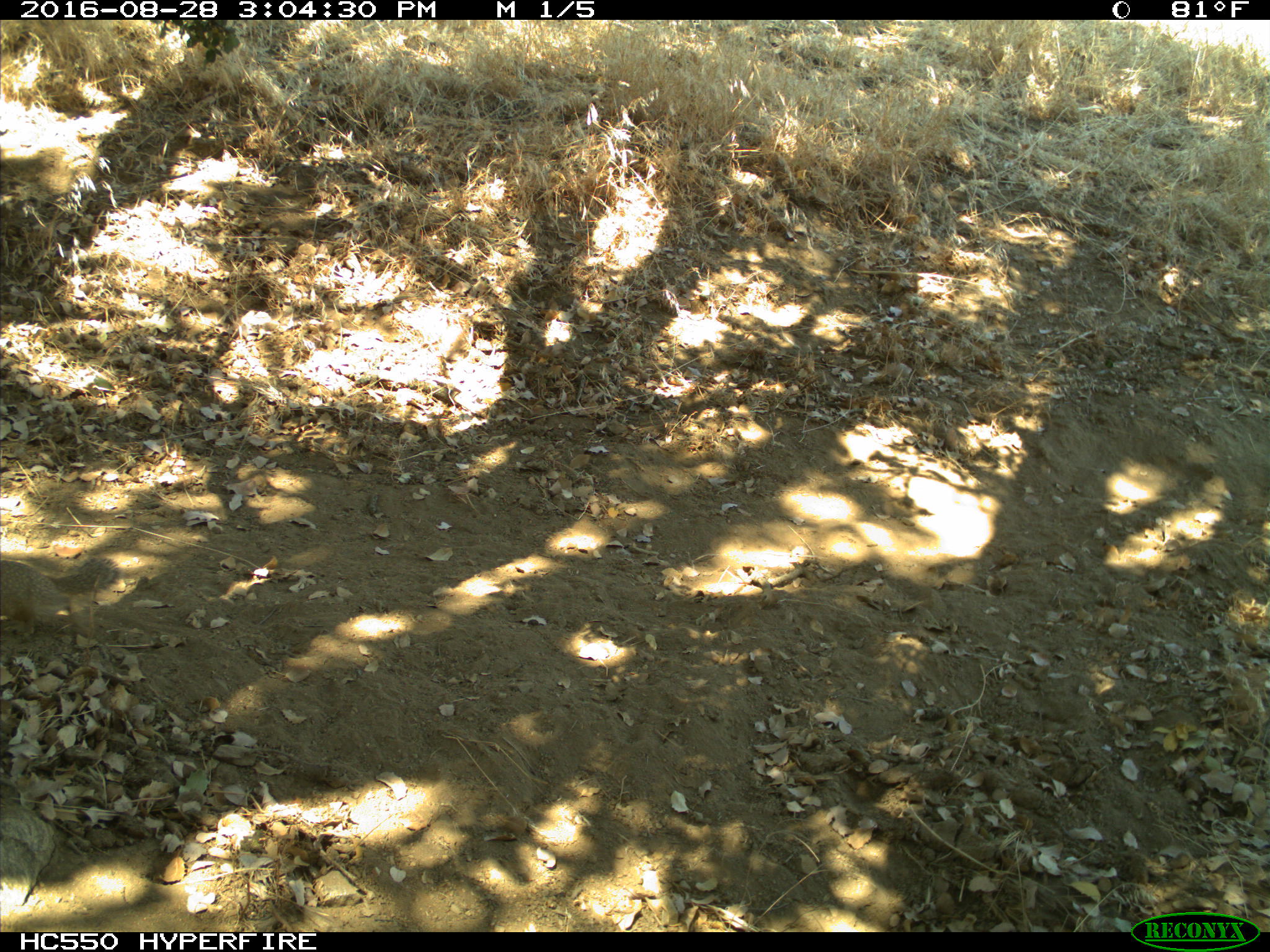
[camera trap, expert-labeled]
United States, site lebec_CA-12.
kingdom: Animalia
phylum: Chordata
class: Mammalia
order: Rodentia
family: Sciuridae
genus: Otospermophilus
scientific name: Otospermophilus beecheyi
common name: california ground squirrel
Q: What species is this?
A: Otospermophilus beecheyi (california ground squirrel).